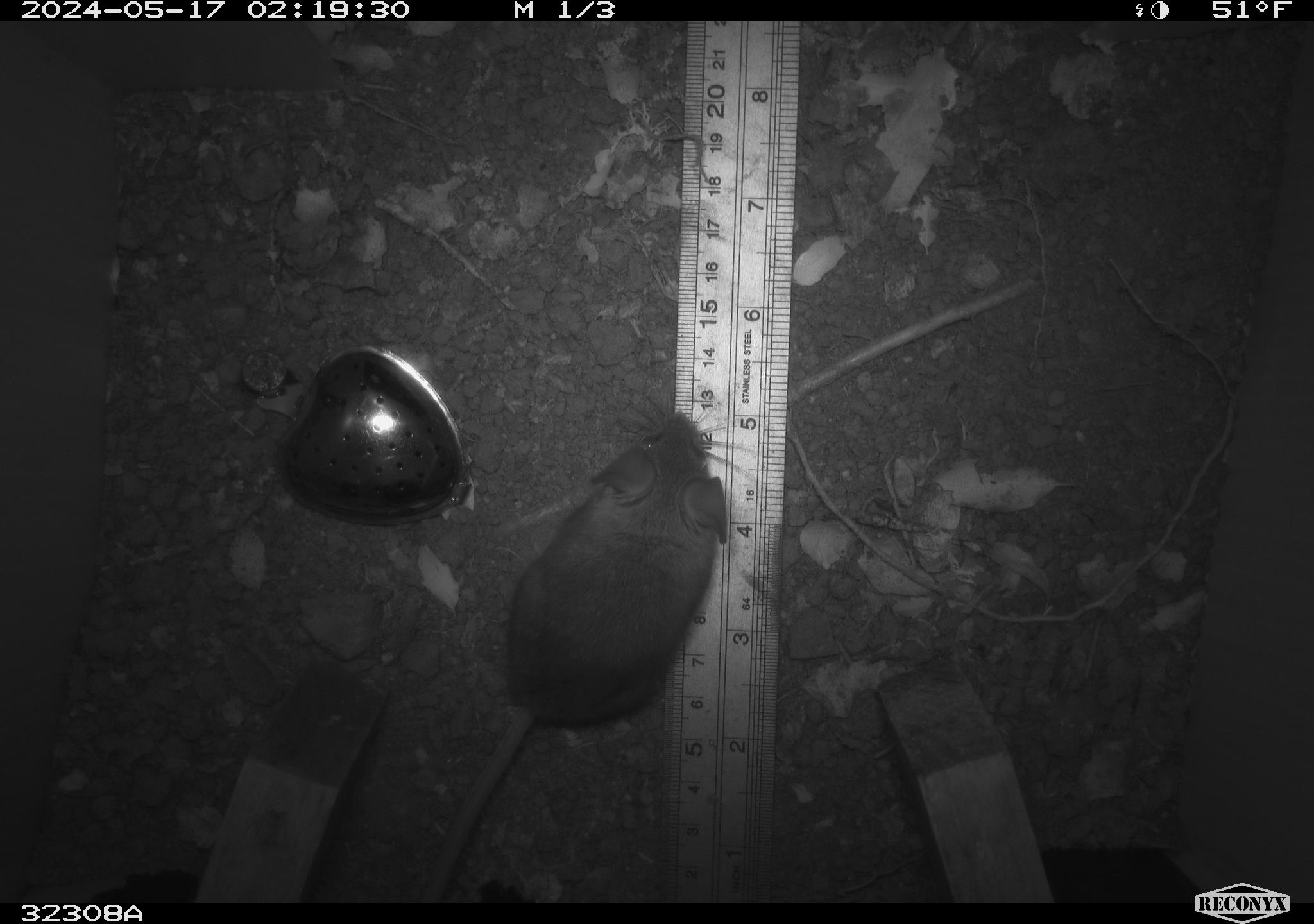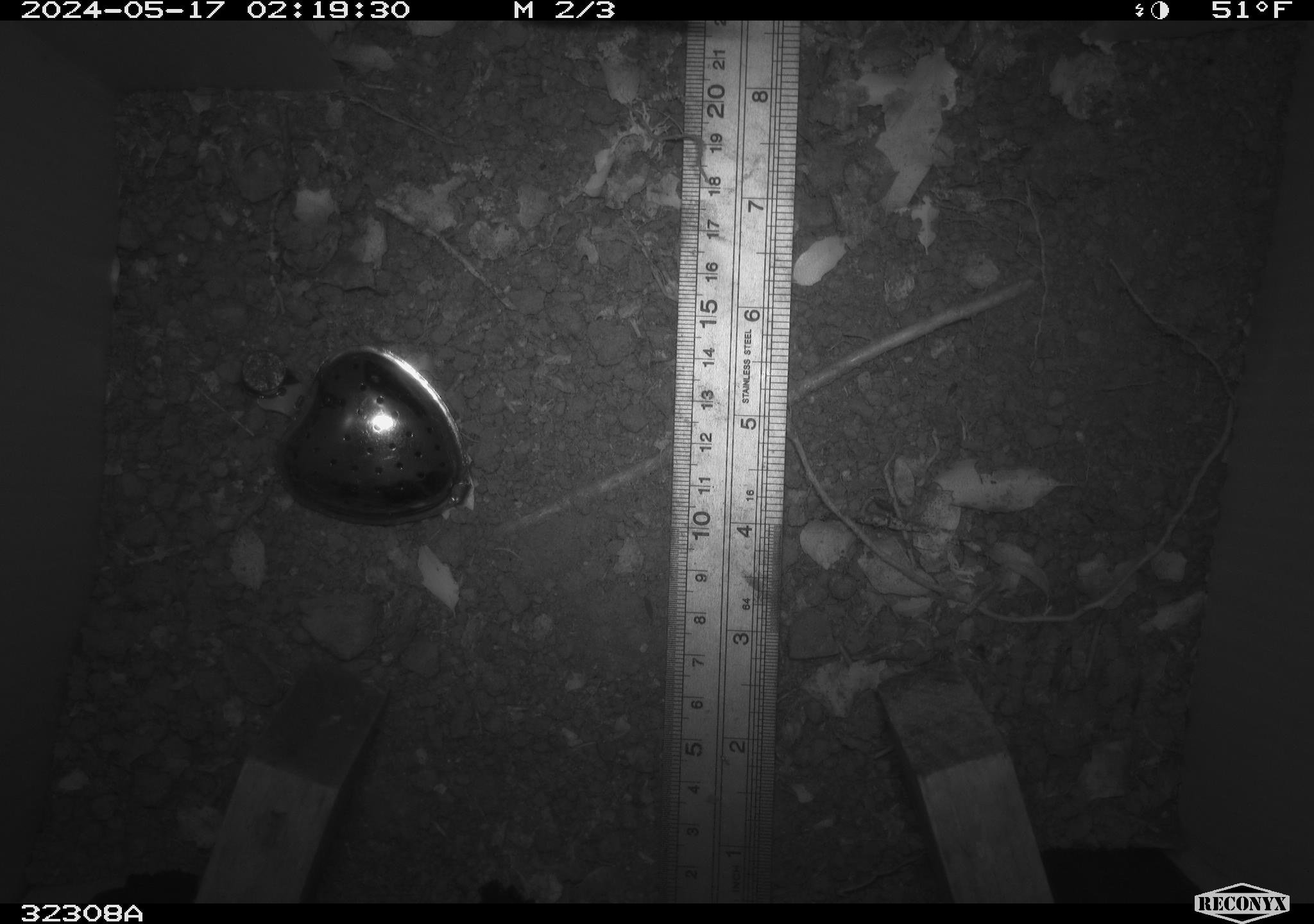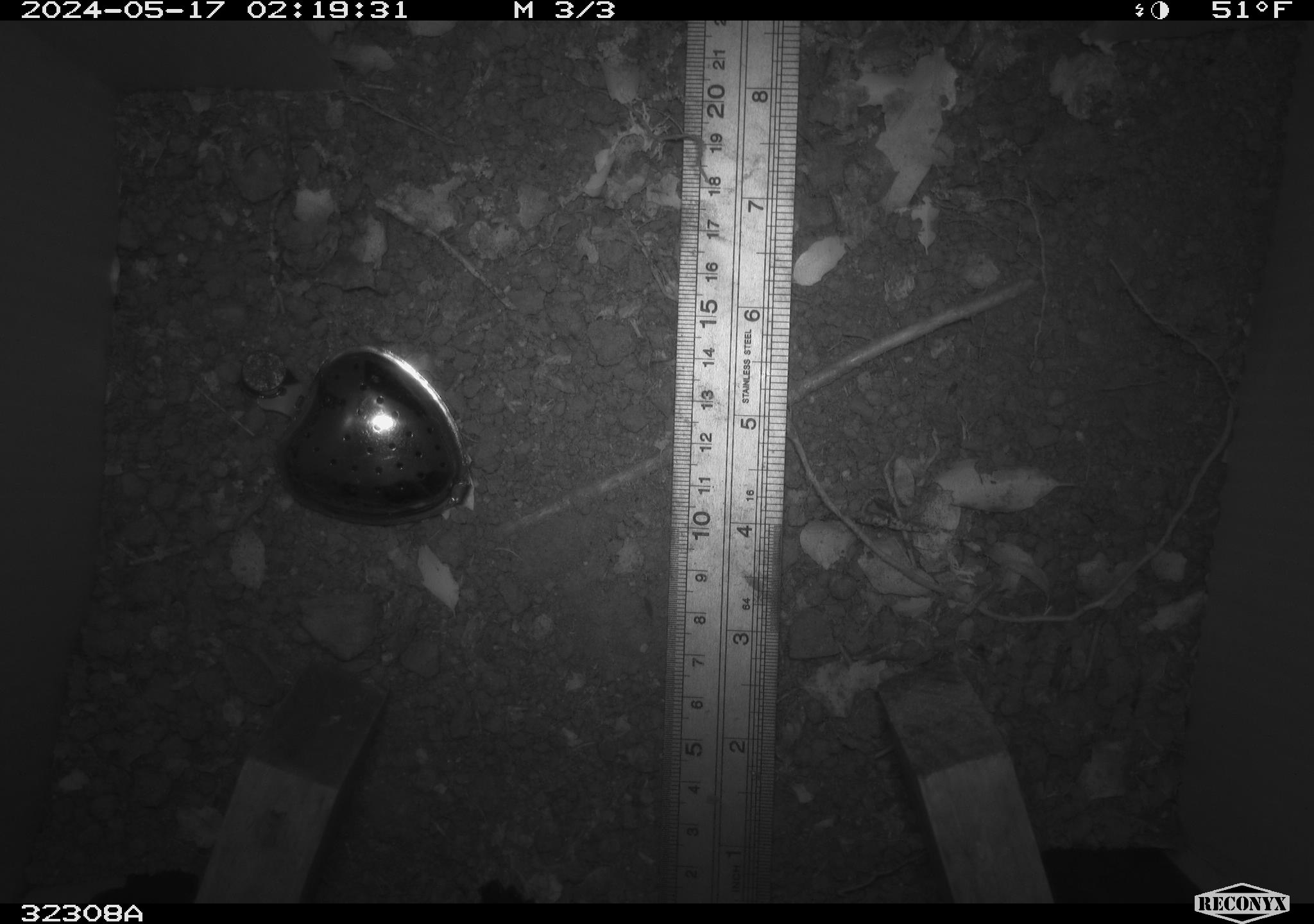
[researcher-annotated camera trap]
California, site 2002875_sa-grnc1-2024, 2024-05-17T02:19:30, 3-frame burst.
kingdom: Animalia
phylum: Chordata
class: Mammalia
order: Rodentia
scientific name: Rodentia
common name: rodent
Rodent (Rodentia).